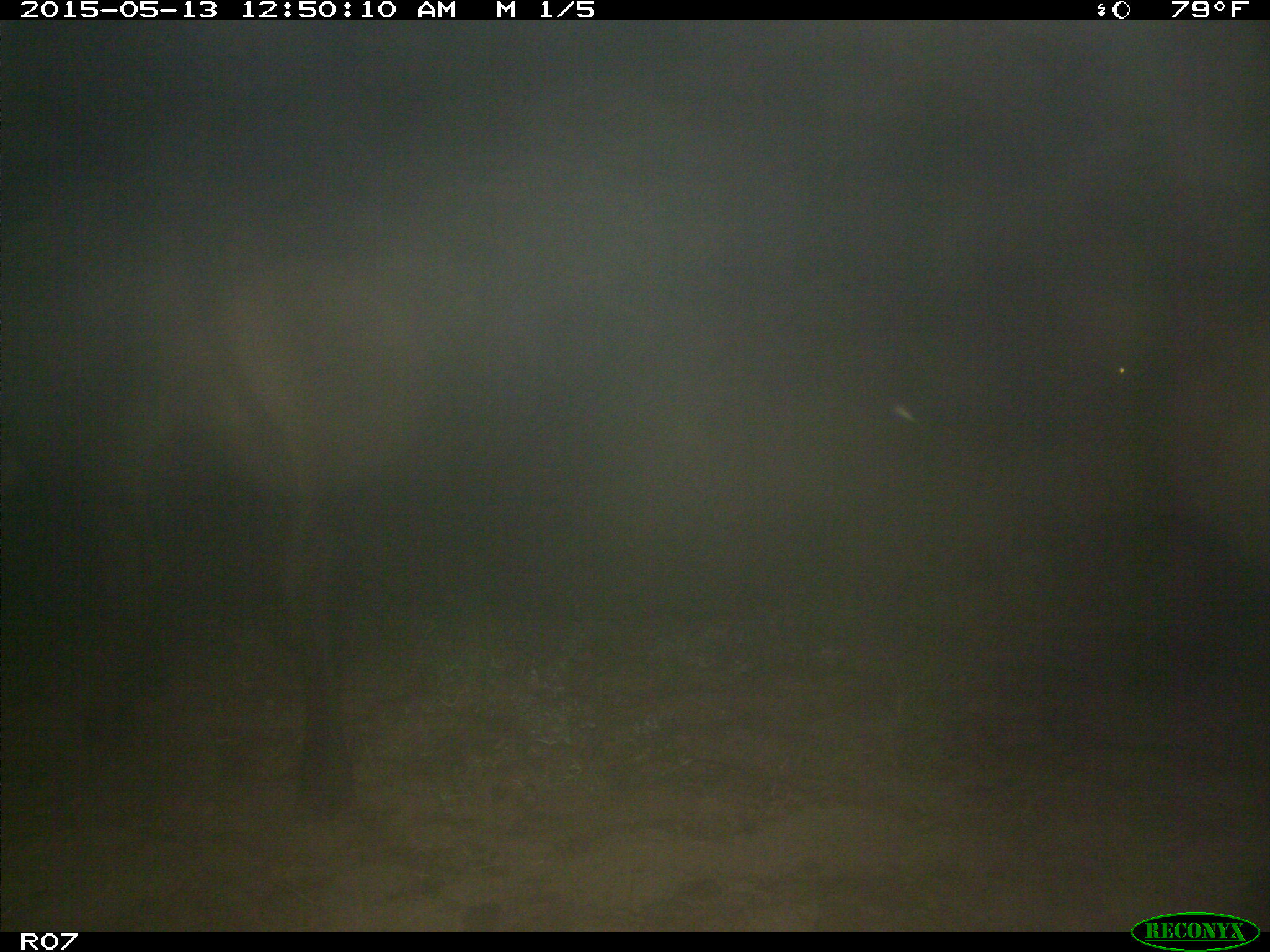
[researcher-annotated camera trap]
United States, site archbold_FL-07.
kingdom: Animalia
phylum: Chordata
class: Mammalia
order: Artiodactyla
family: Bovidae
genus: Bos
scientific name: Bos taurus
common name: domestic cow